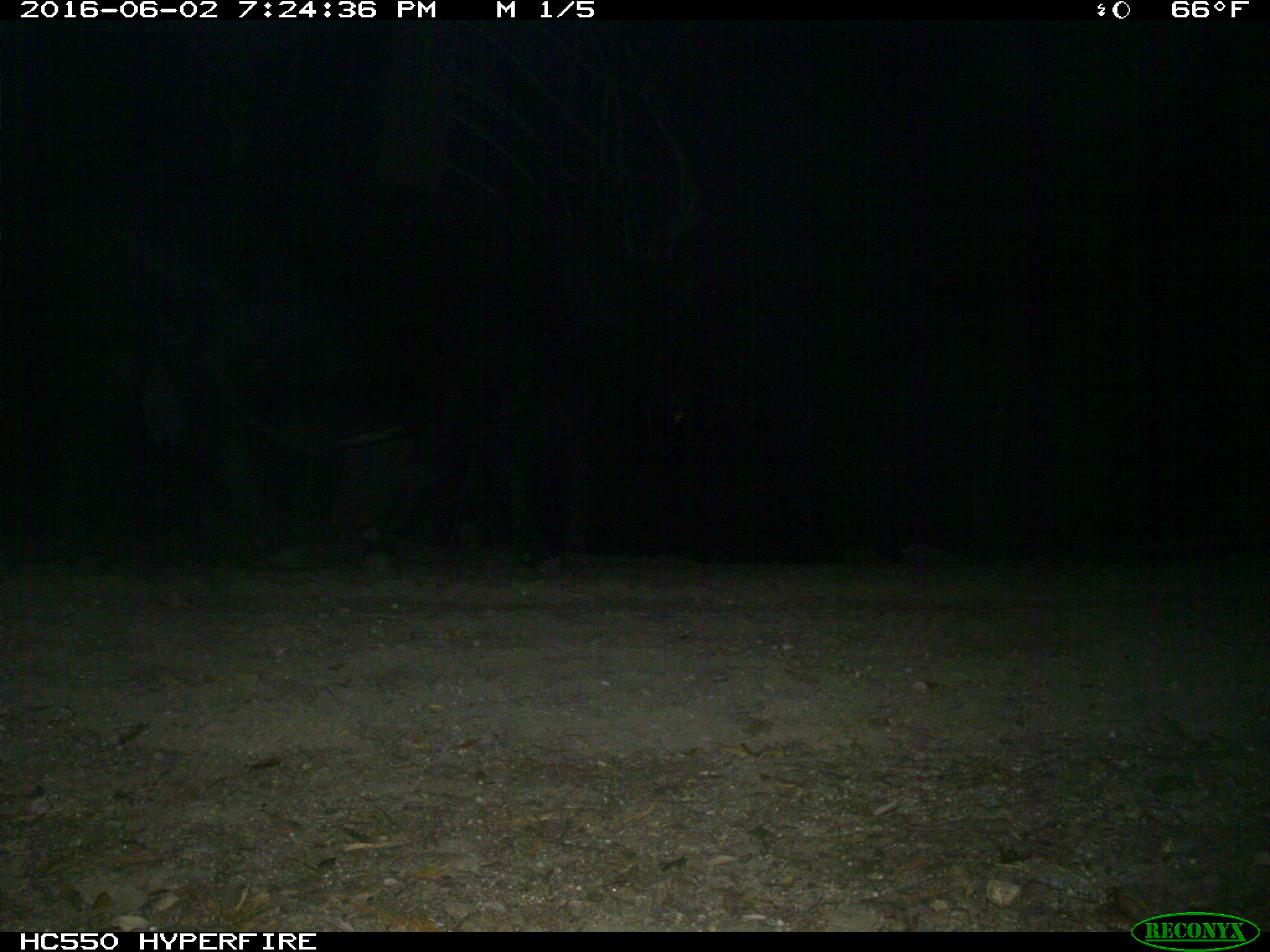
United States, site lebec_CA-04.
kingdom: Animalia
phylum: Chordata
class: Mammalia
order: Artiodactyla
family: Bovidae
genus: Bos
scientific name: Bos taurus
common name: domestic cow